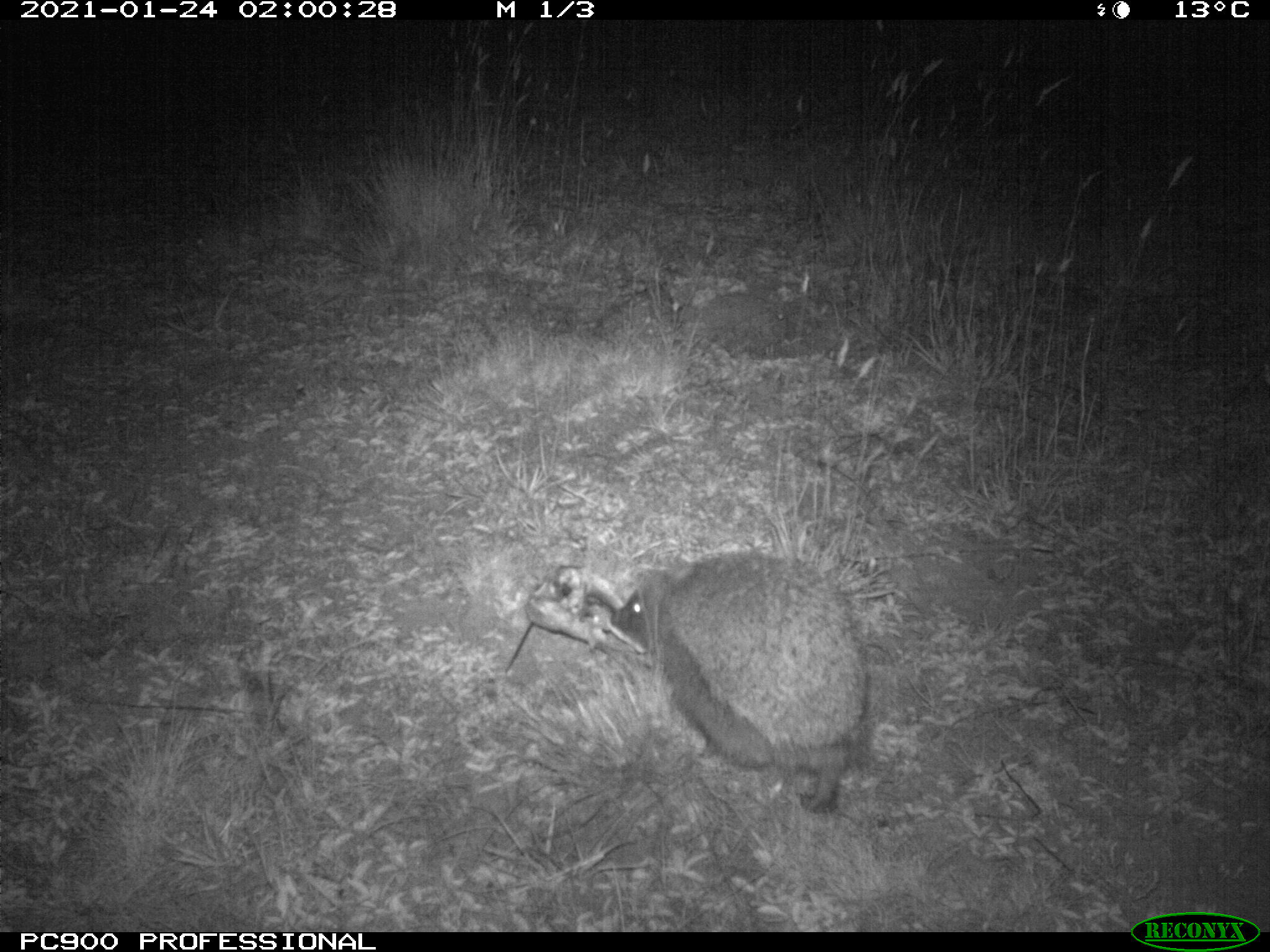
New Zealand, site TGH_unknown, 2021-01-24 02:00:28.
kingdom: Animalia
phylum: Chordata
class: Mammalia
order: Eulipotyphla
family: Erinaceidae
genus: Erinaceus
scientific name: Erinaceus europaeus europaeus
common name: european hedgehog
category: hedgehog